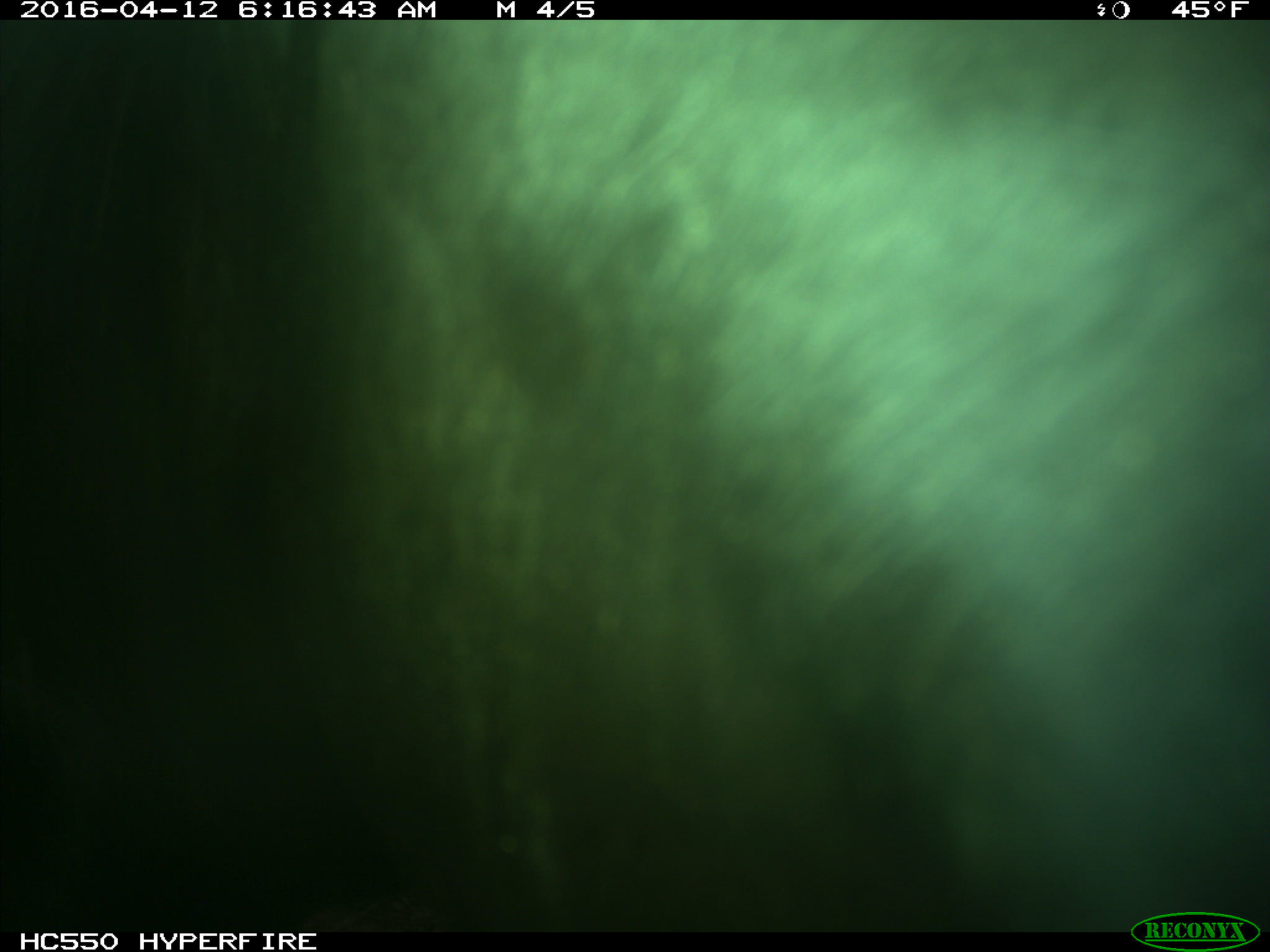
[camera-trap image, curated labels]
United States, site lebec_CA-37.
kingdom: Animalia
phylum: Chordata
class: Mammalia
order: Artiodactyla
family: Bovidae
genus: Bos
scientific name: Bos taurus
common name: domestic cow